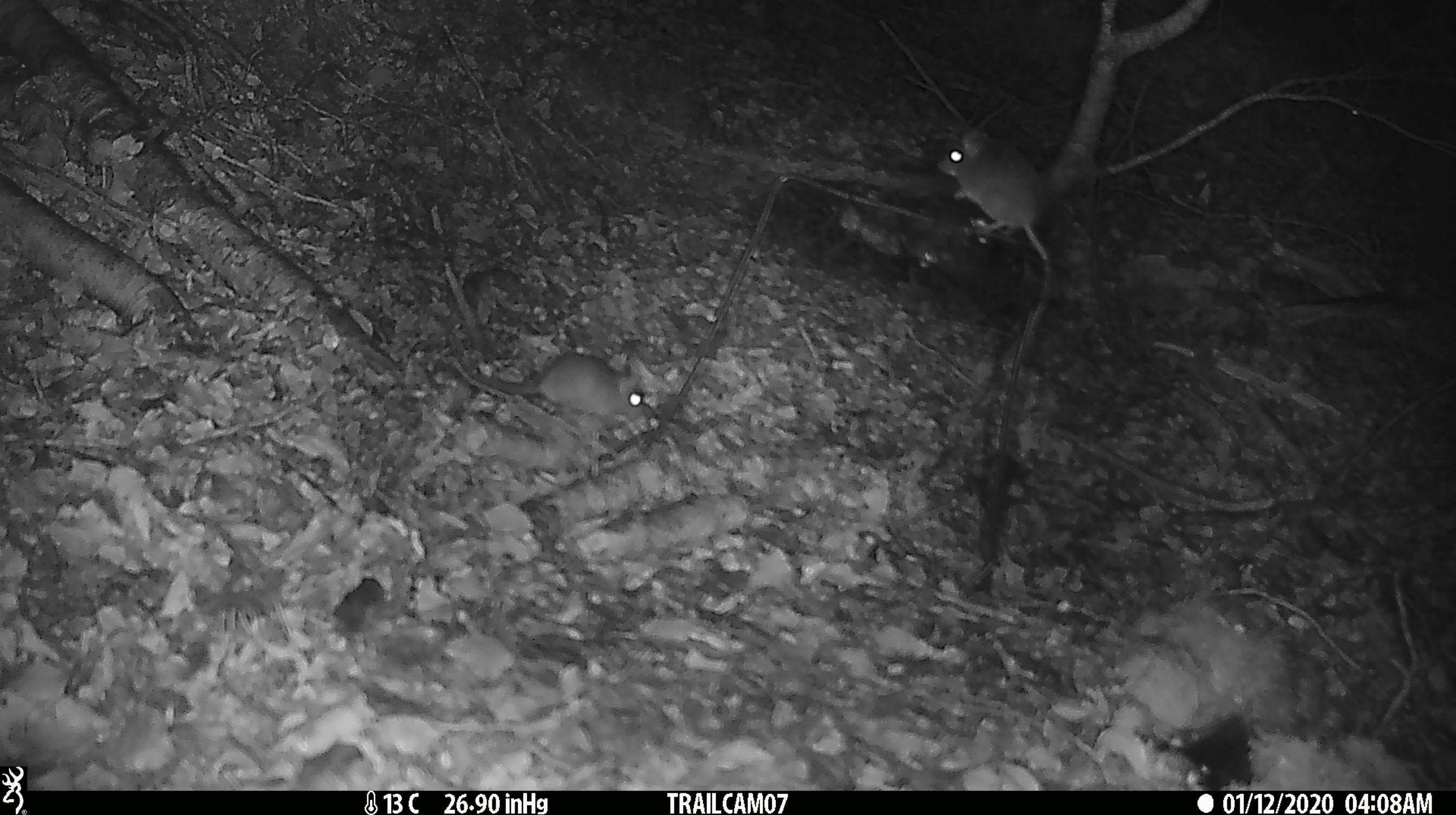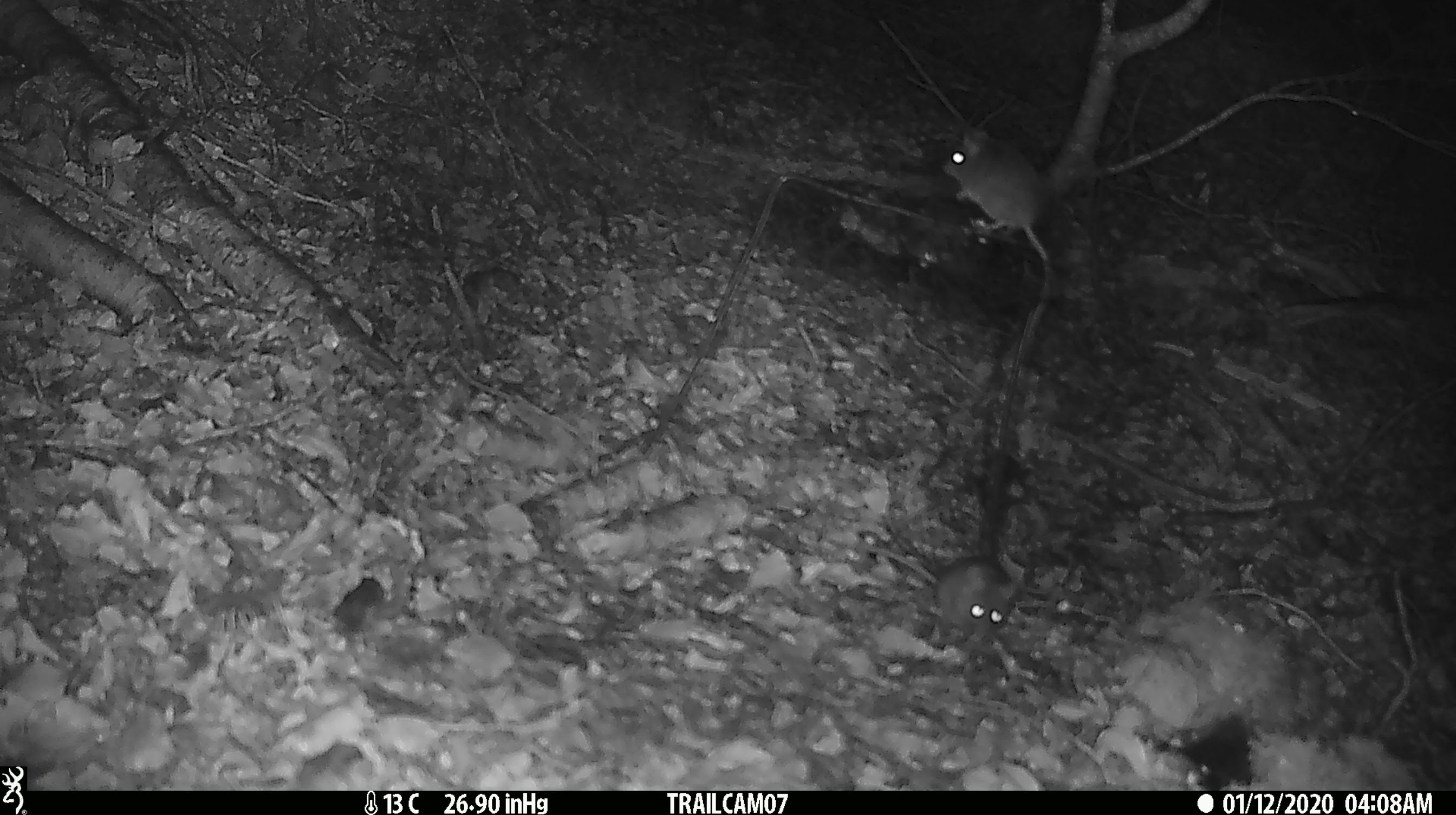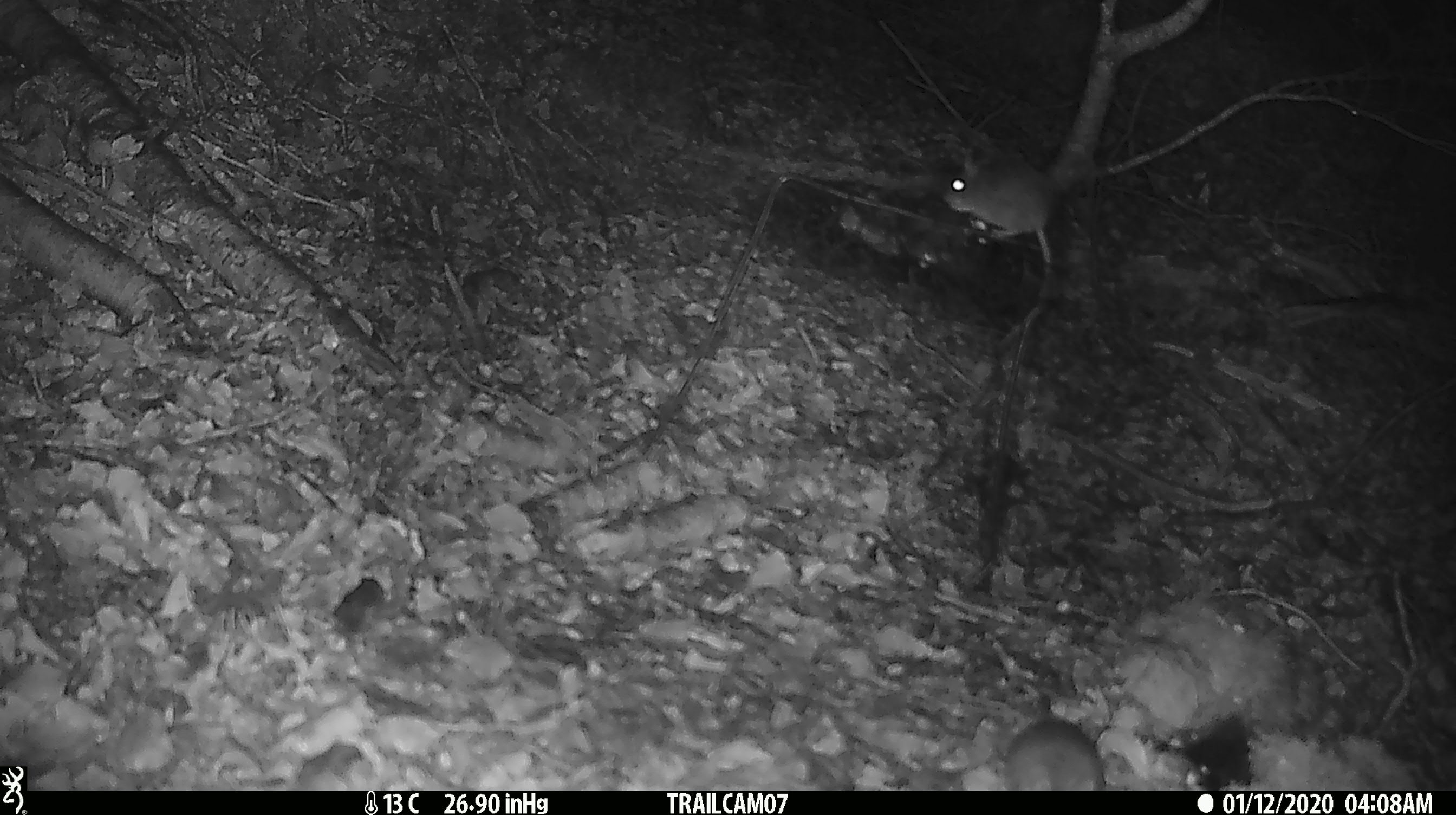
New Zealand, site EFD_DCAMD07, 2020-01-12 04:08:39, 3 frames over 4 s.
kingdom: Animalia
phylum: Chordata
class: Mammalia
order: Rodentia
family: Muridae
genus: Mus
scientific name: Mus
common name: mouse